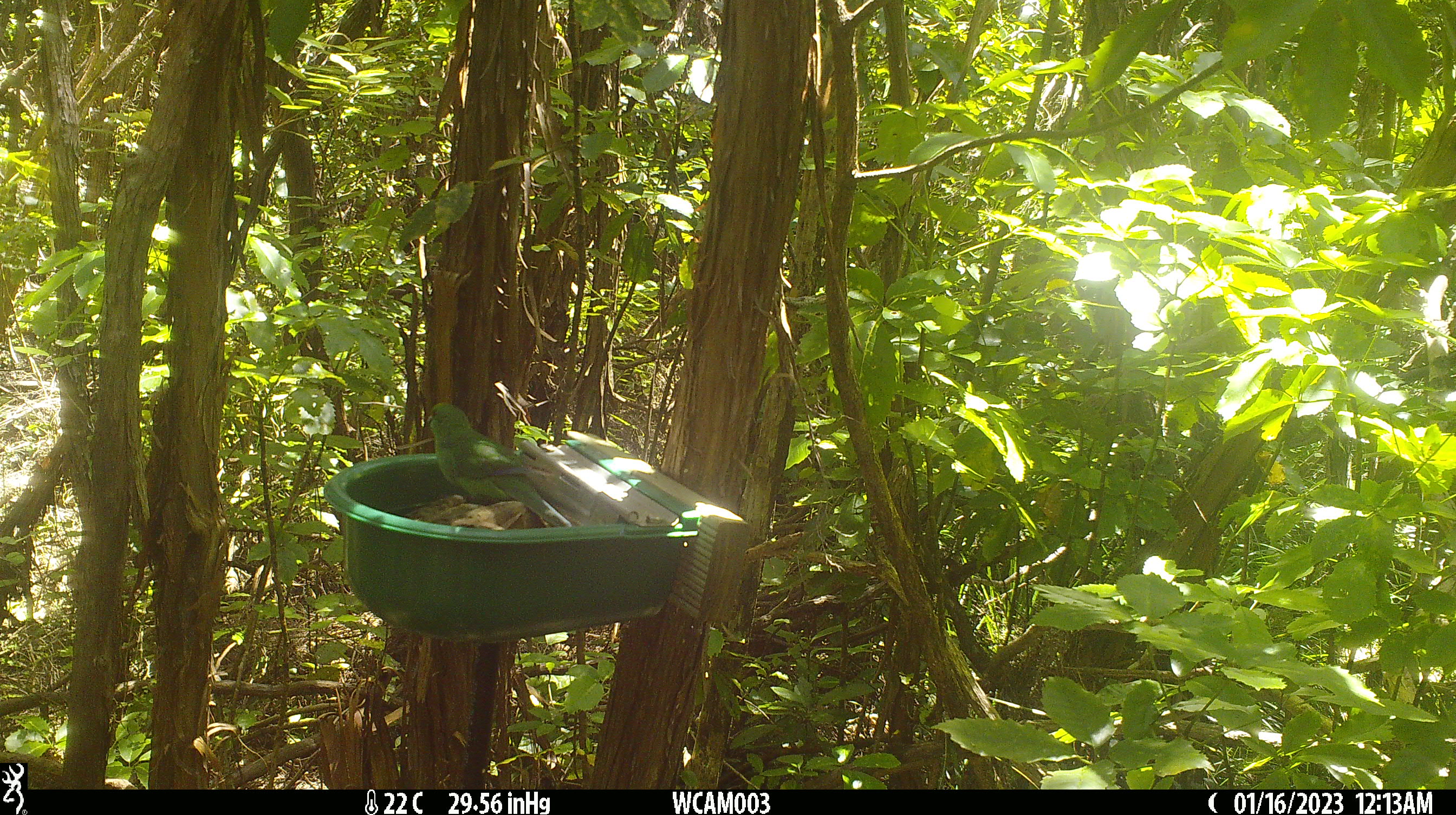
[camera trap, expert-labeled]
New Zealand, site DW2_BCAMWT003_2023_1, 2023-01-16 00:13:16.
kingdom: Animalia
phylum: Chordata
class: Aves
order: Psittaciformes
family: Psittaculidae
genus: Cyanoramphus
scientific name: Cyanoramphus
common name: parakeet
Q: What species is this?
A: Parakeet (Cyanoramphus).